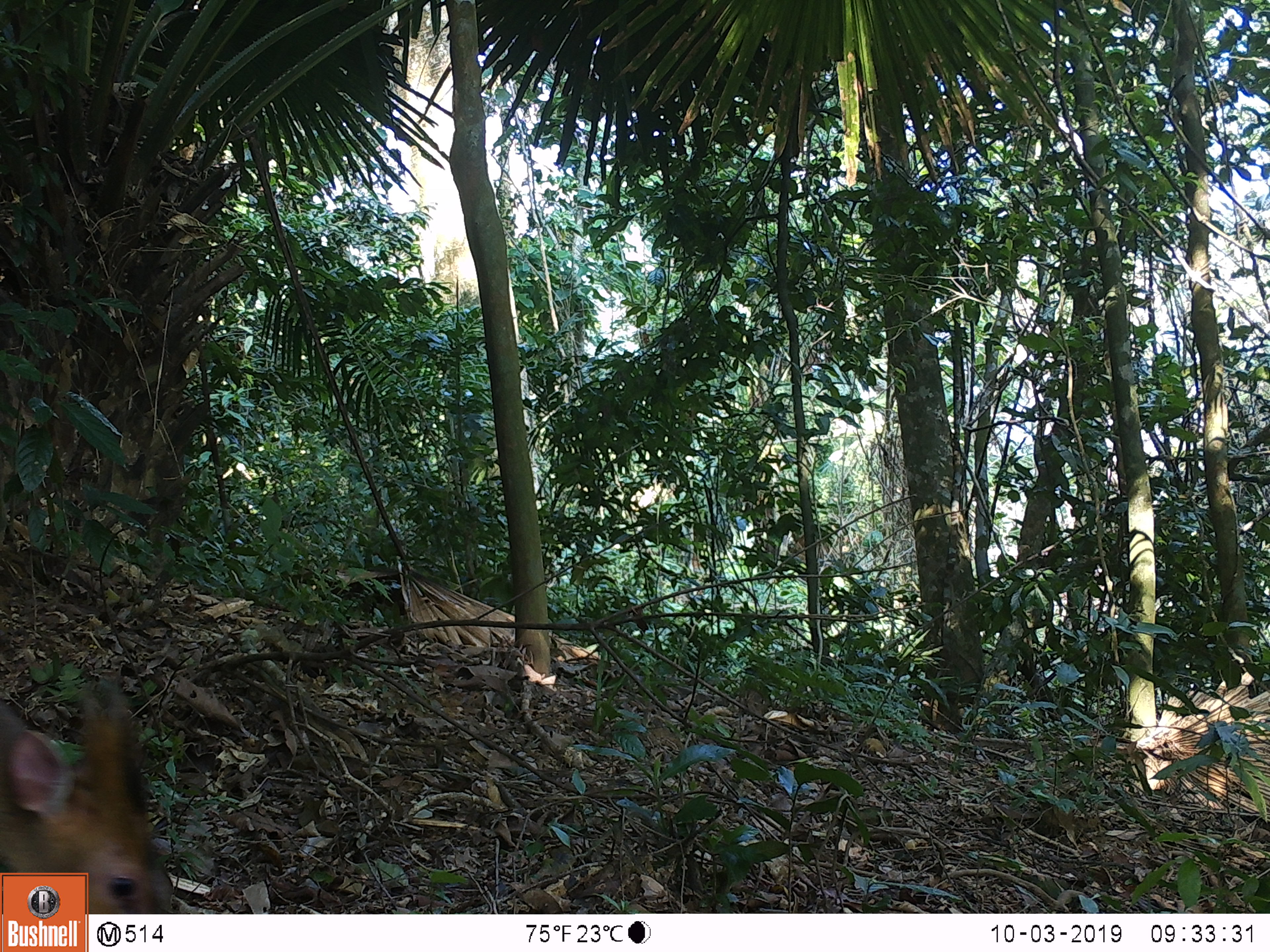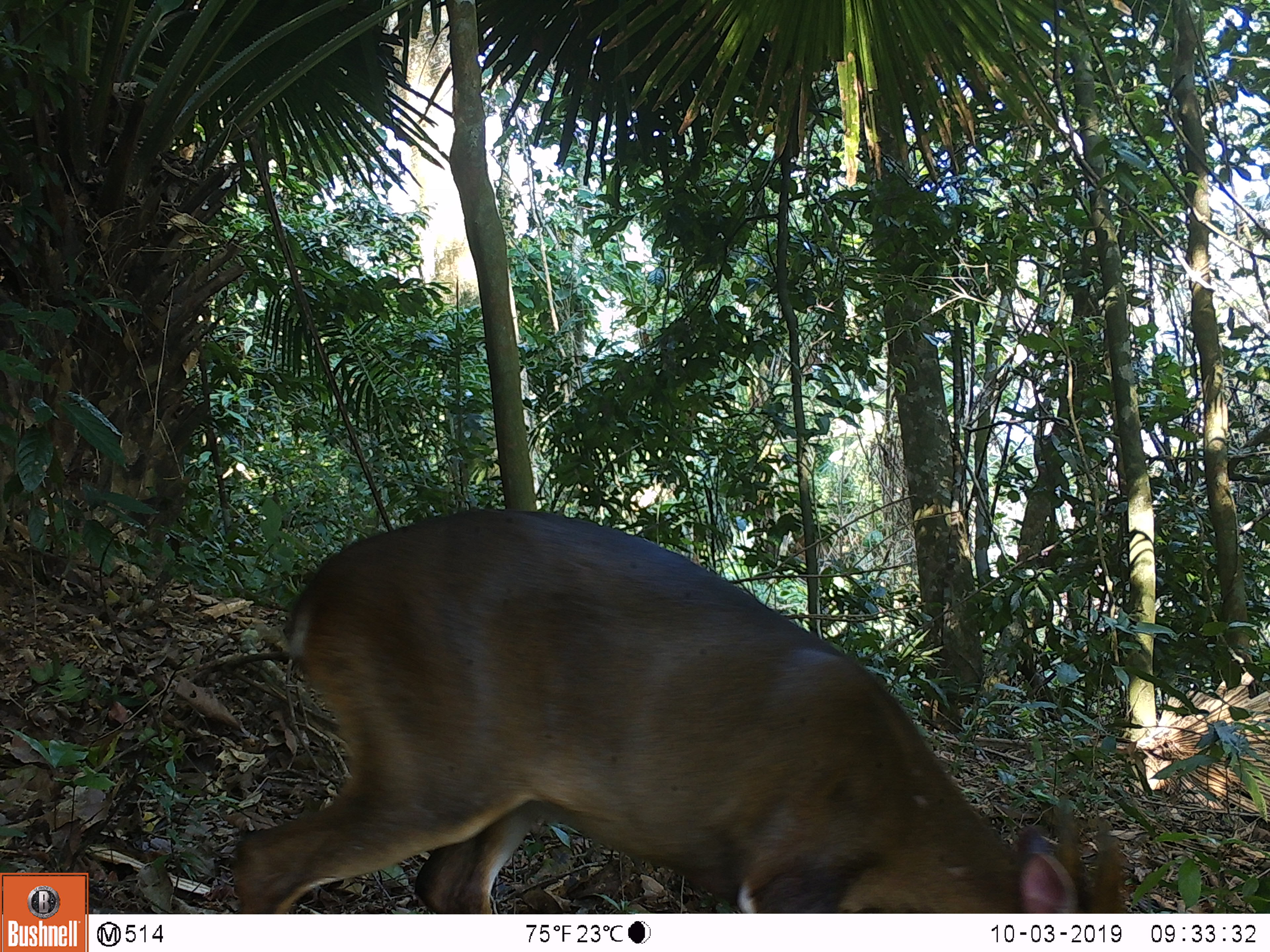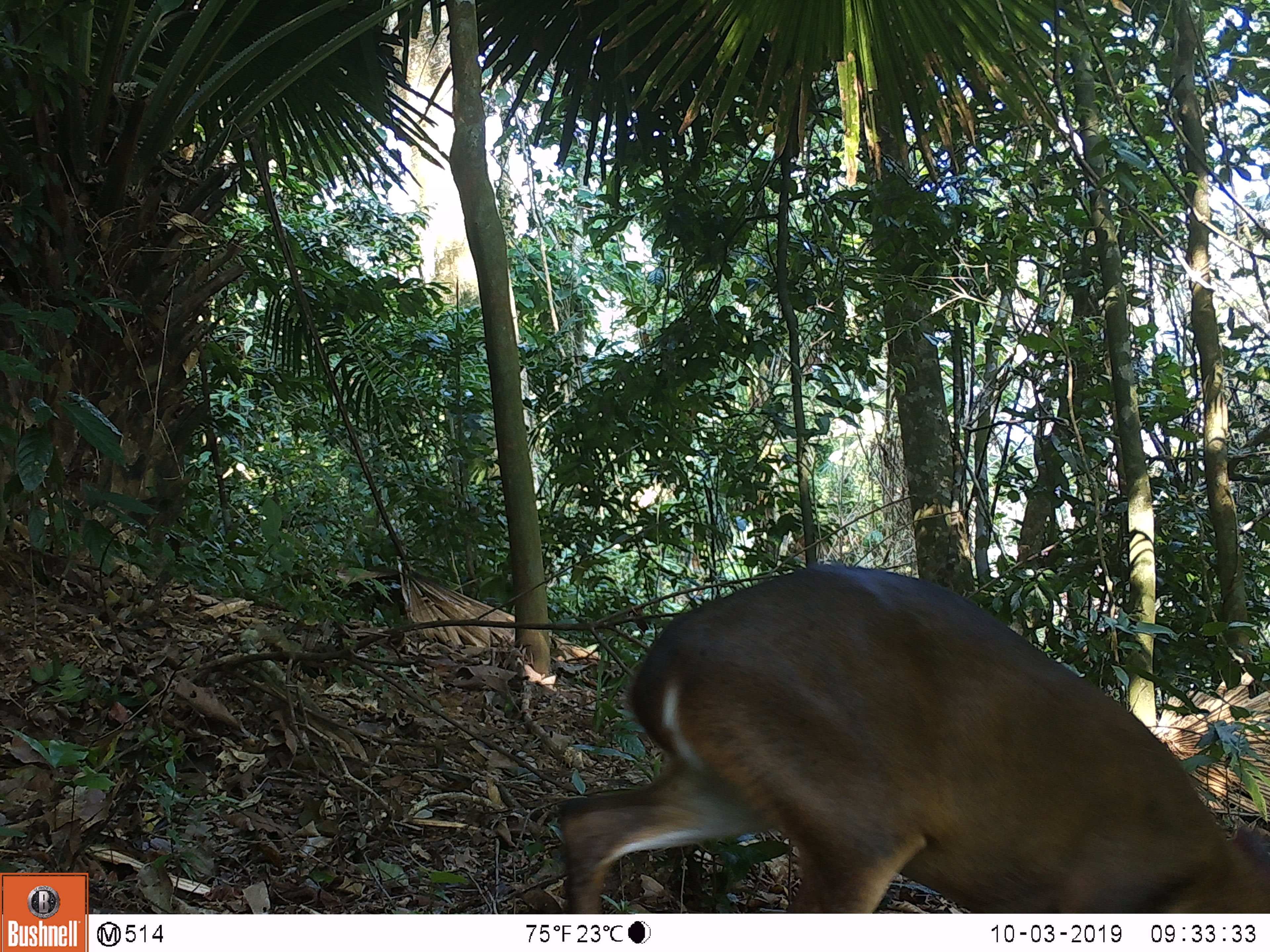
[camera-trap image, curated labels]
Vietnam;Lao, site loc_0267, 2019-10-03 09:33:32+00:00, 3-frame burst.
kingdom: Animalia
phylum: Chordata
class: Mammalia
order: Artiodactyla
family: Cervidae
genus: Muntiacus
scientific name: Muntiacus vuquangensis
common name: large-antlered muntjac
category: large antlered muntjac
Large antlered muntjac (large-antlered muntjac) (Muntiacus vuquangensis). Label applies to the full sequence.